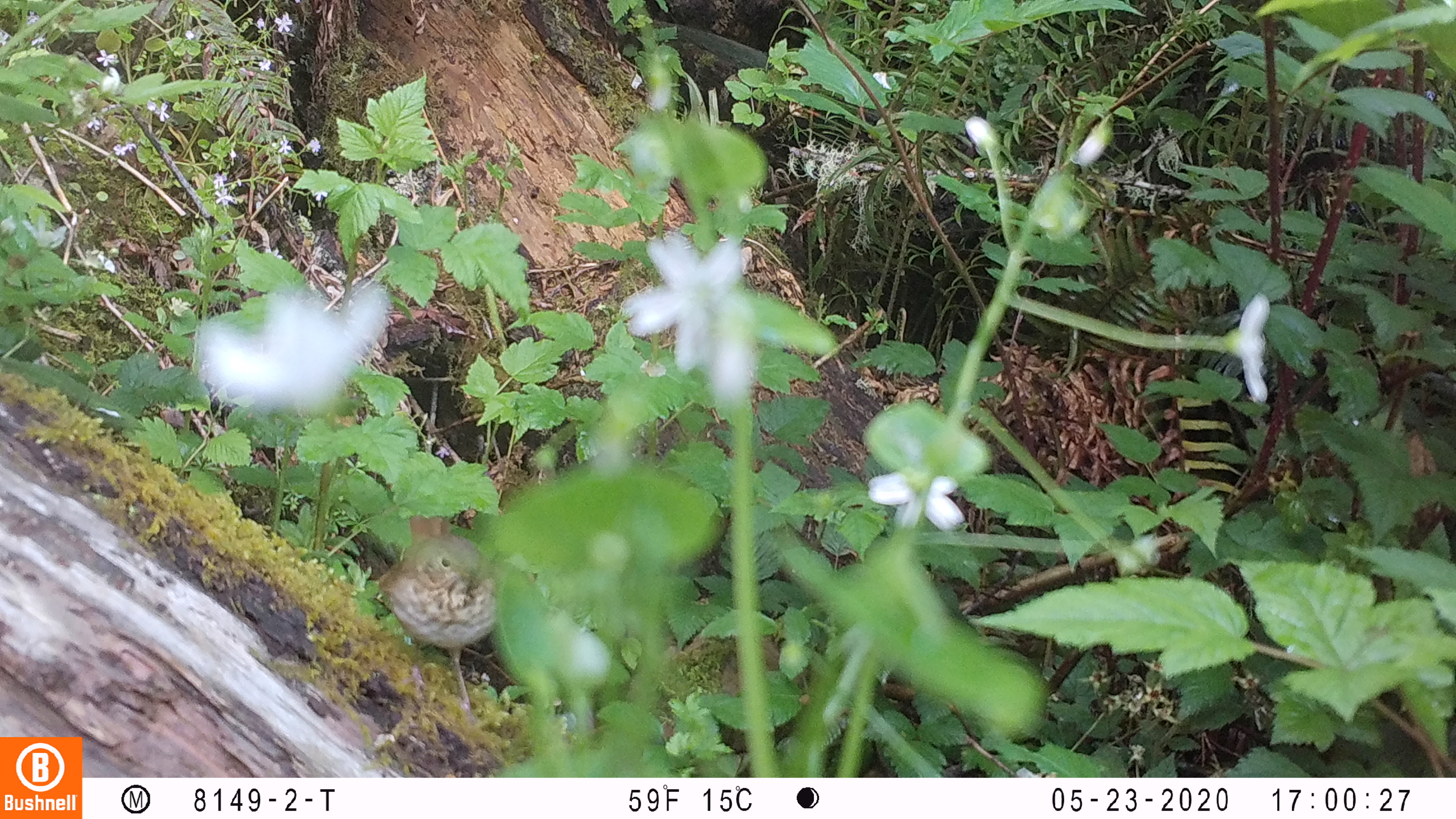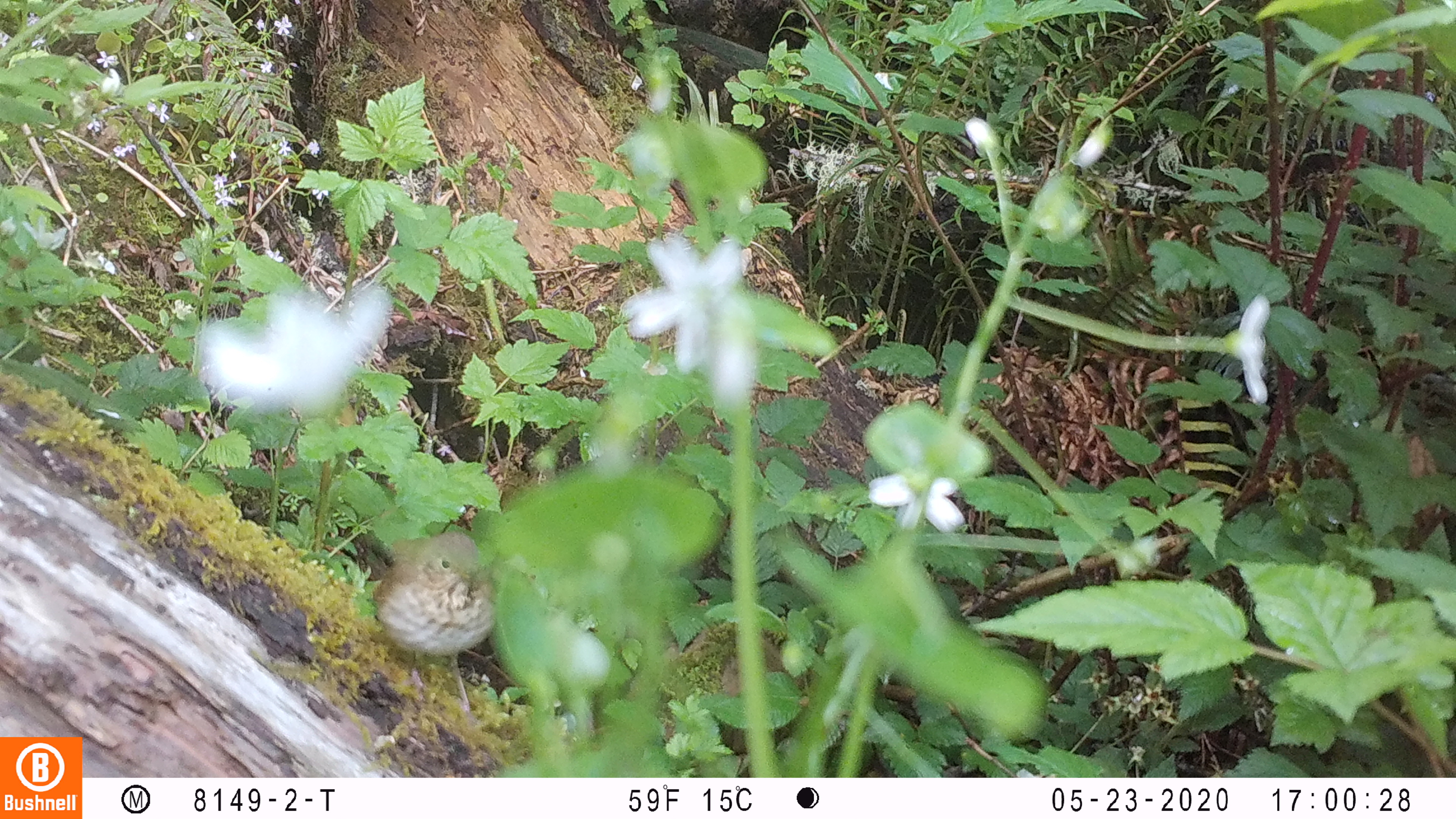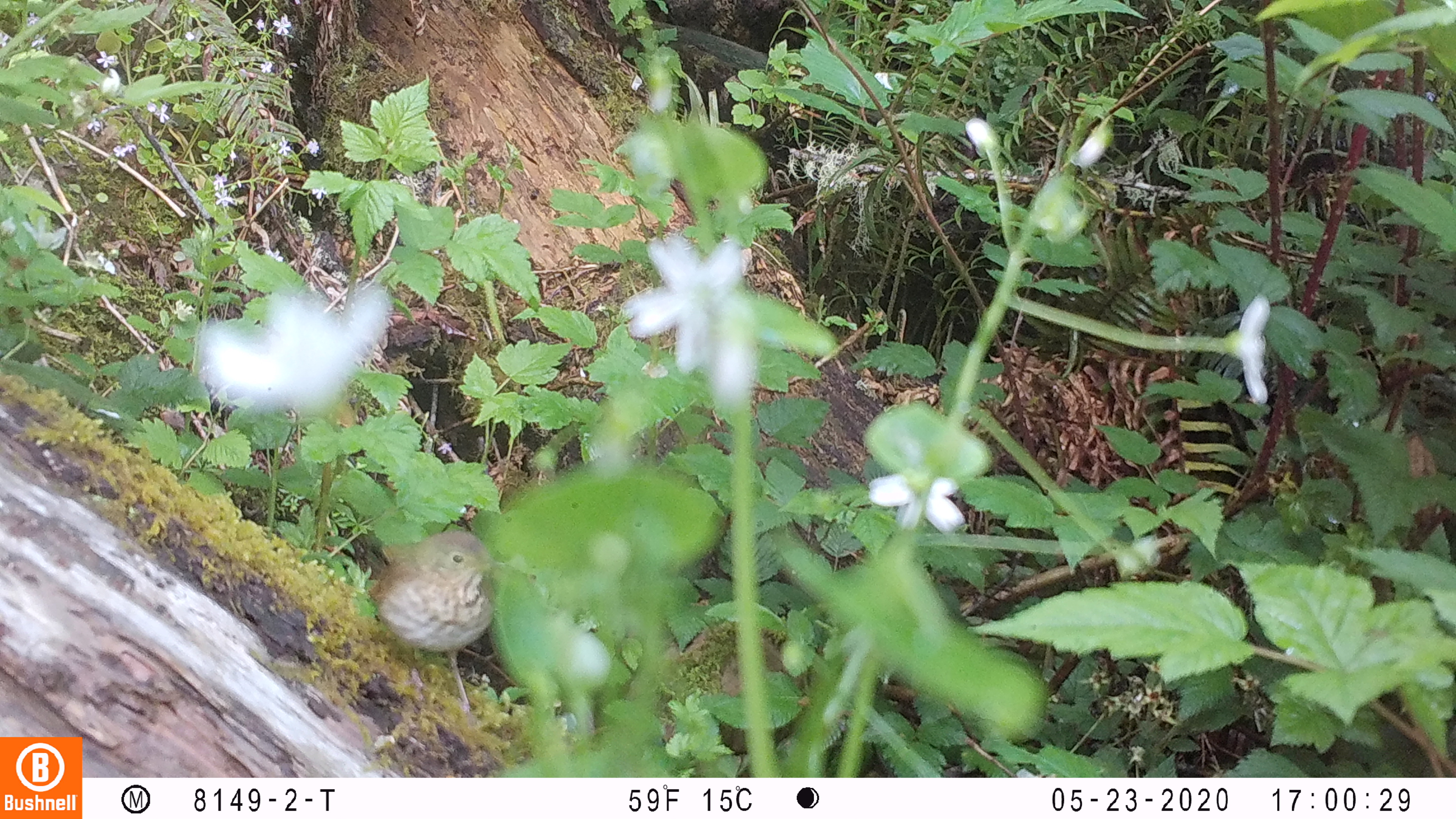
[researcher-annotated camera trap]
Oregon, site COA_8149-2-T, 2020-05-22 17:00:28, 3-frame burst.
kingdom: Animalia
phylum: Chordata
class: Aves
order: Passeriformes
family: Turdidae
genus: Catharus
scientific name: Catharus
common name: brown thrushes and nightingale-thrushes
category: catharus species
Catharus species (brown thrushes and nightingale-thrushes) (Catharus).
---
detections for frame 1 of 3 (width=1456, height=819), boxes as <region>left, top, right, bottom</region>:
catharus species: <region>369, 507, 503, 724</region>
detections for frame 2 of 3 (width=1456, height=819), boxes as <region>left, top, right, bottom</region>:
catharus species: <region>367, 528, 503, 722</region>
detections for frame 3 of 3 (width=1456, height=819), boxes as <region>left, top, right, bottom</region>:
catharus species: <region>363, 529, 496, 715</region>